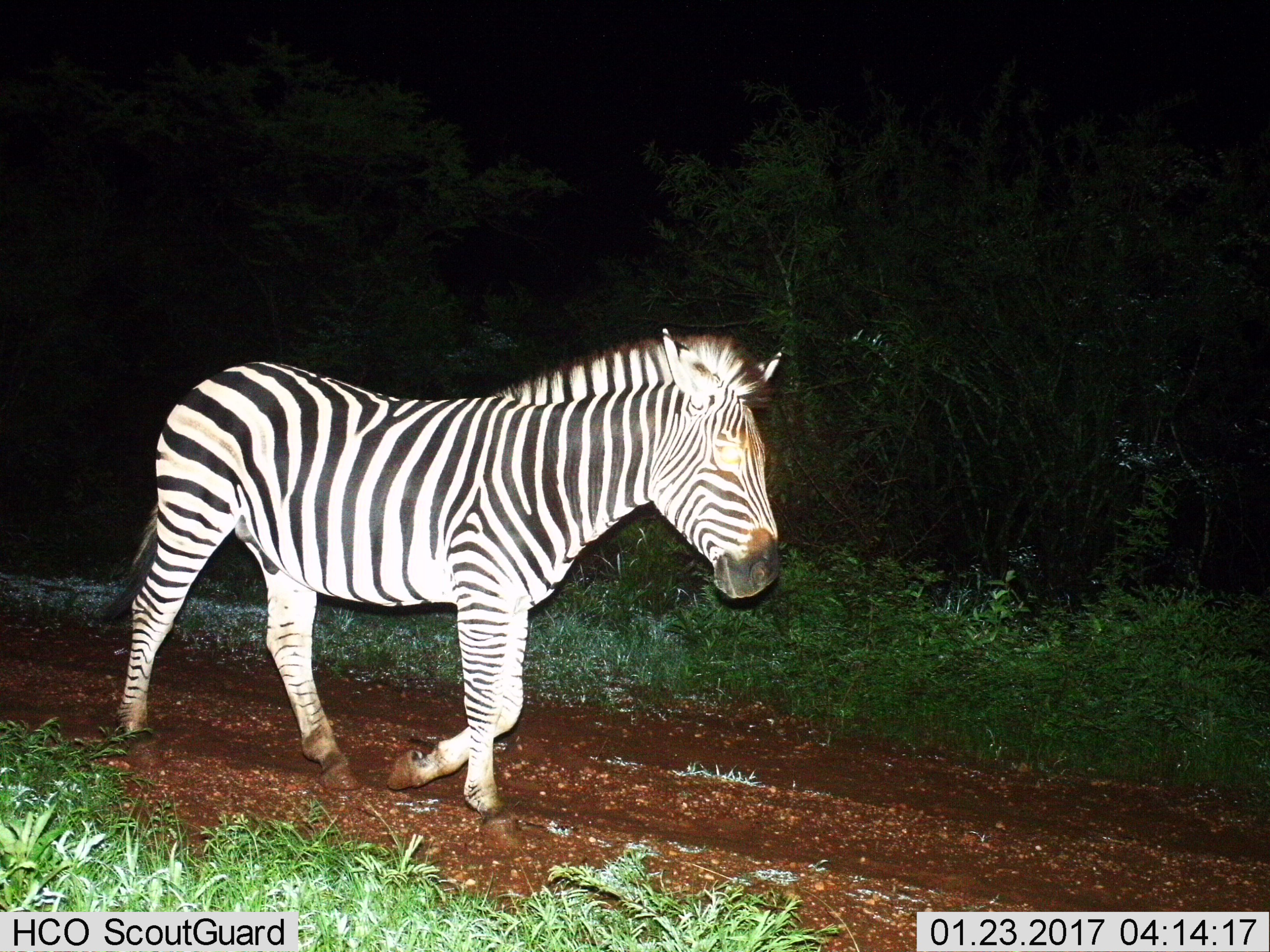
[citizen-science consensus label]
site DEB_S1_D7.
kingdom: Animalia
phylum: Chordata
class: Mammalia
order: Perissodactyla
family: Equidae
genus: Equus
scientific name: Equus quagga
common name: plains zebra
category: zebraplains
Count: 1.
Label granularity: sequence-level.